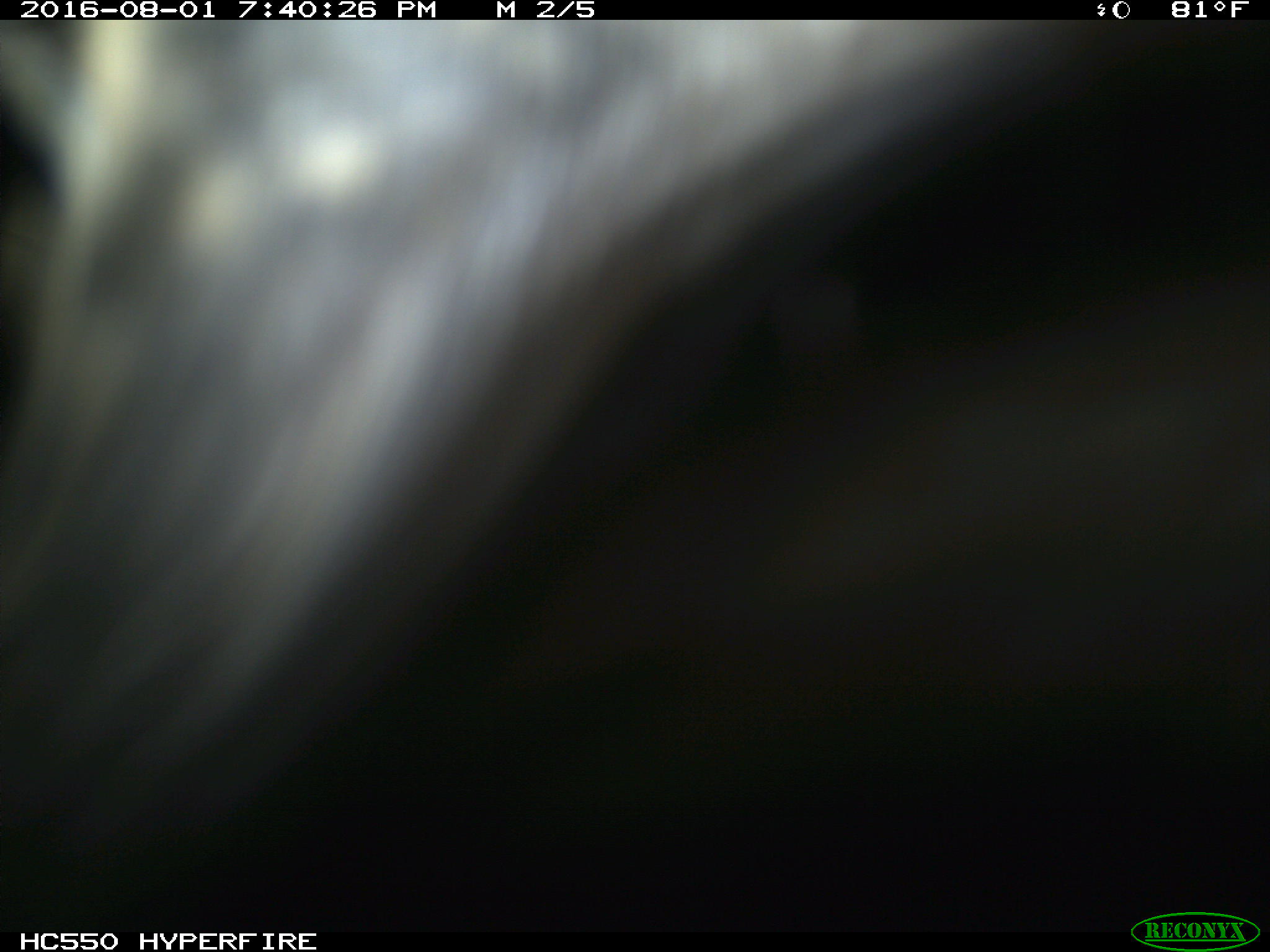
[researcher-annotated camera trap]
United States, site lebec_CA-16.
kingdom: Animalia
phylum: Chordata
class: Mammalia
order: Artiodactyla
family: Bovidae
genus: Bos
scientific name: Bos taurus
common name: domestic cow